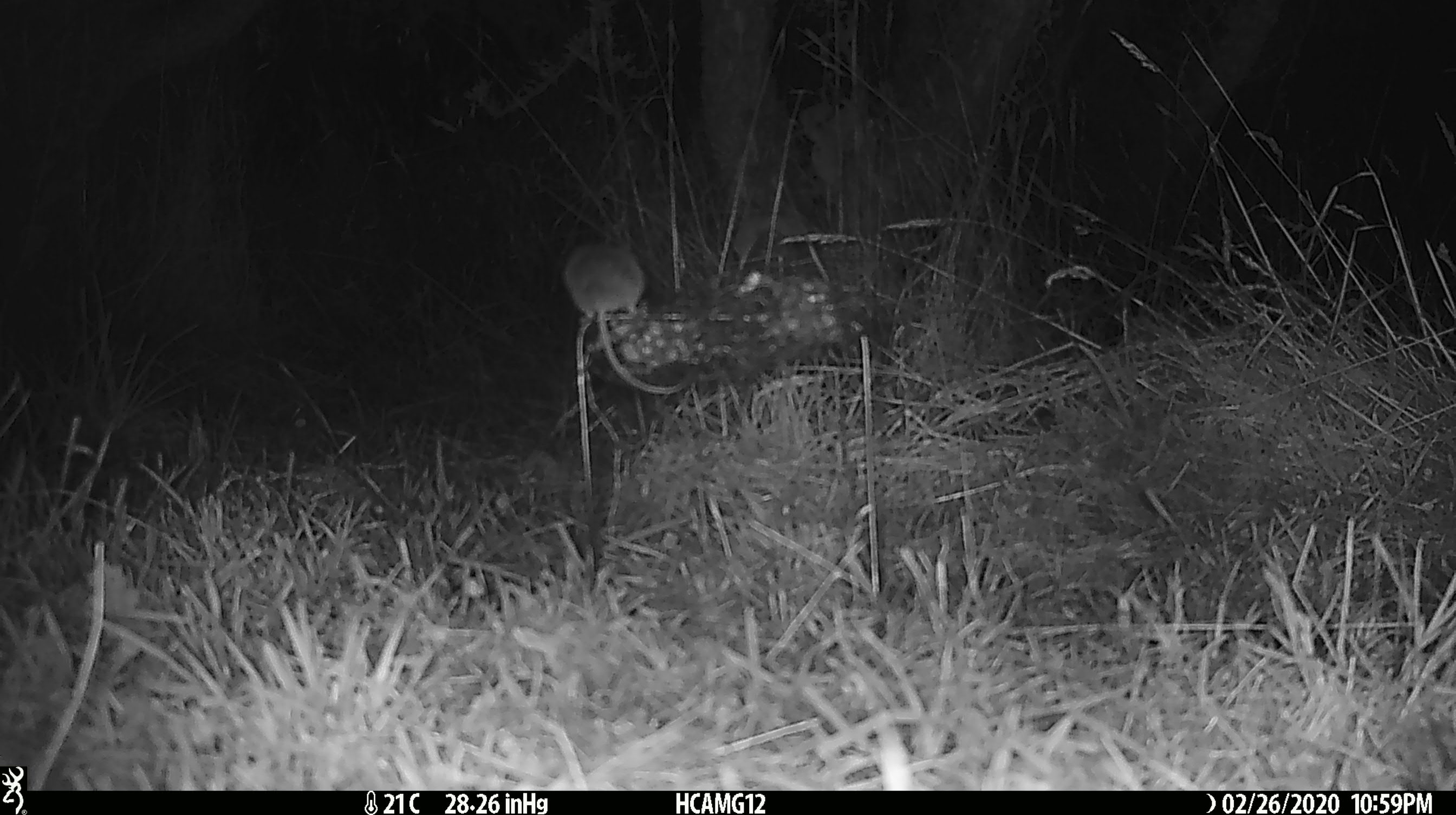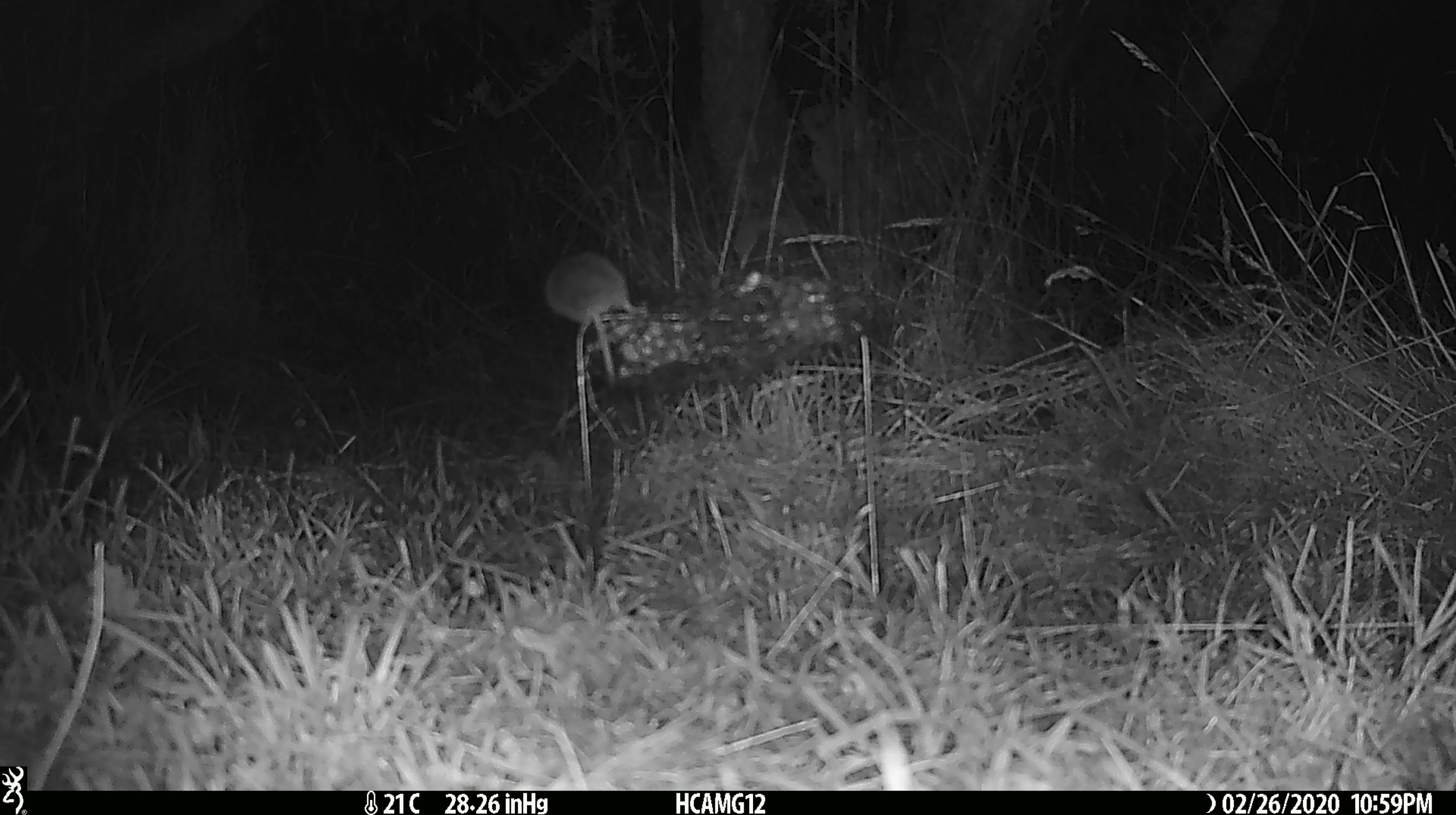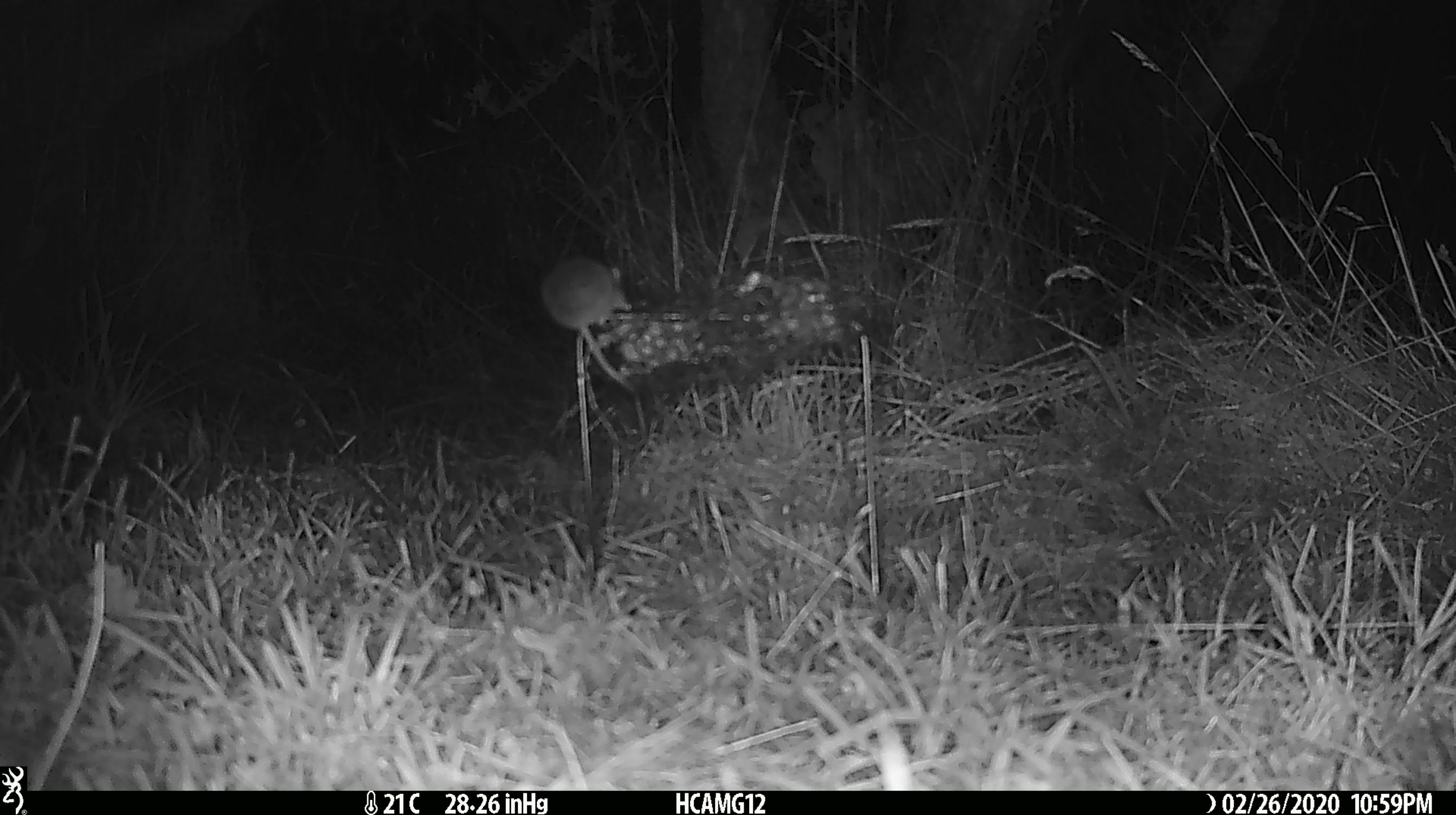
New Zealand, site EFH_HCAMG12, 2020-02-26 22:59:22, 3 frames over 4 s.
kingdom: Animalia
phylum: Chordata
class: Mammalia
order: Rodentia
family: Muridae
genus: Mus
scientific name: Mus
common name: mouse